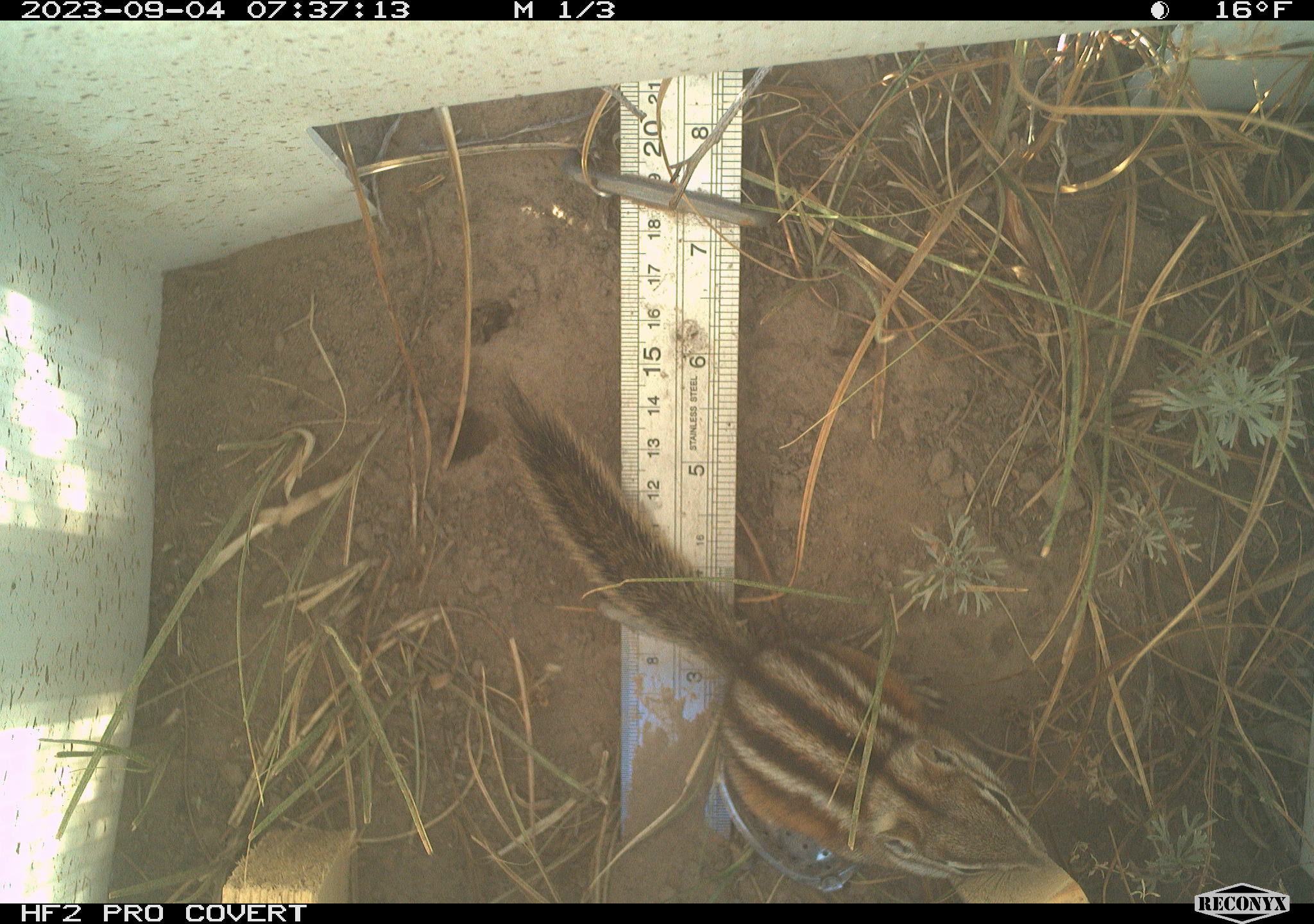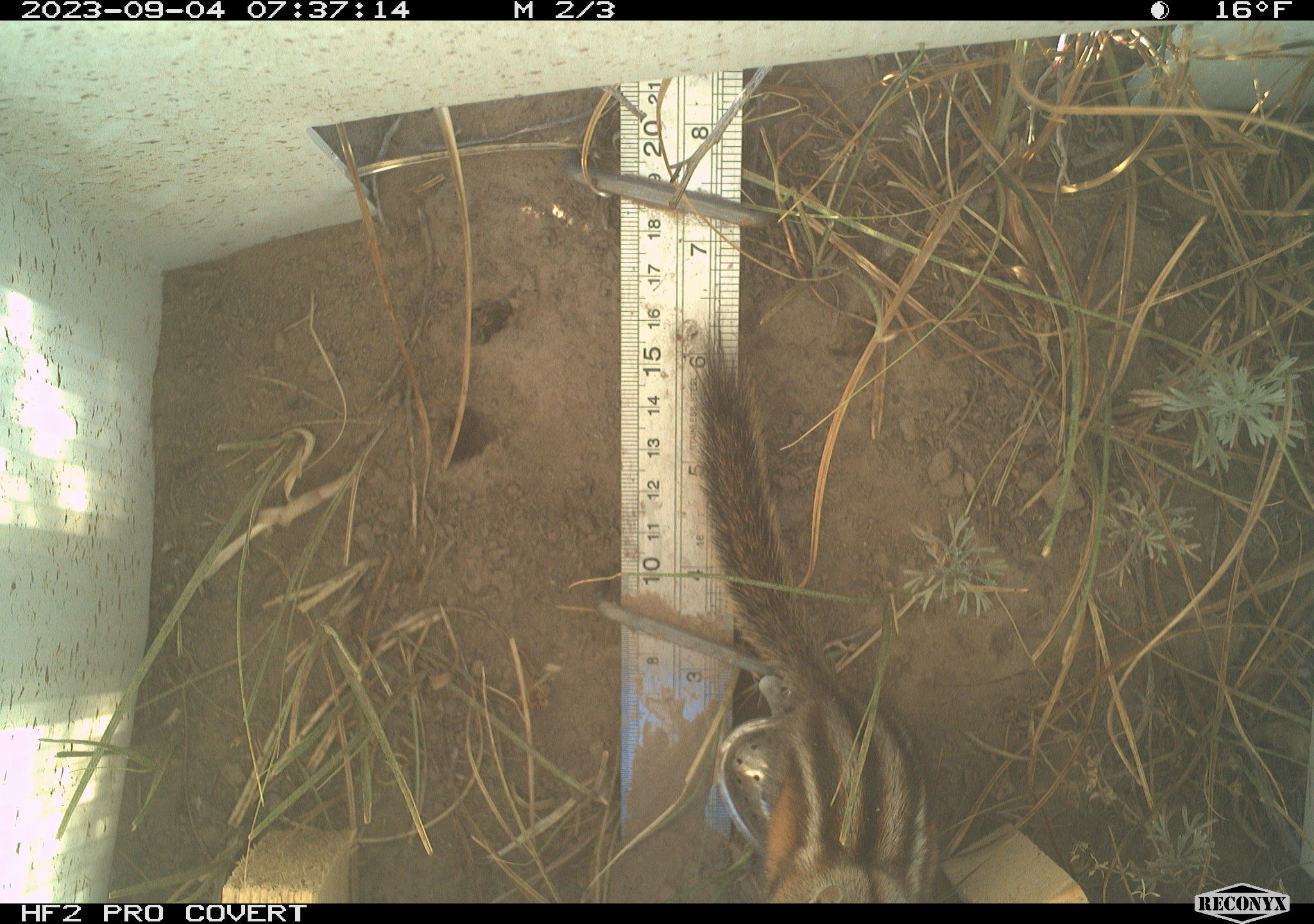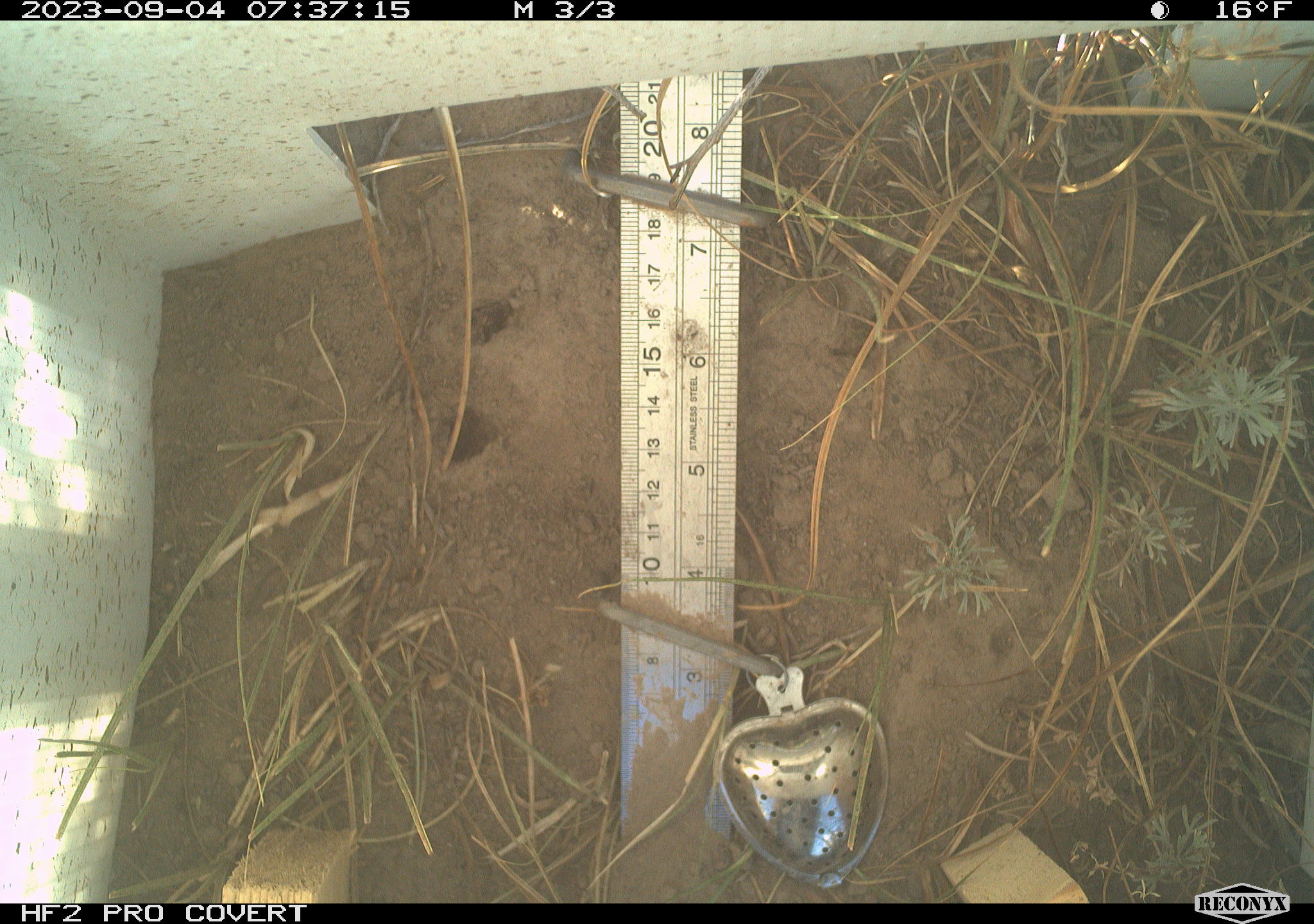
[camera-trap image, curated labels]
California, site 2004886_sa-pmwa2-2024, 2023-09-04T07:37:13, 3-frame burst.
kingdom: Animalia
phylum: Chordata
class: Mammalia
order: Rodentia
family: Sciuridae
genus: Neotamias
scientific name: Neotamias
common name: western chipmunks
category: neotamias species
Neotamias species (western chipmunks) (Neotamias).